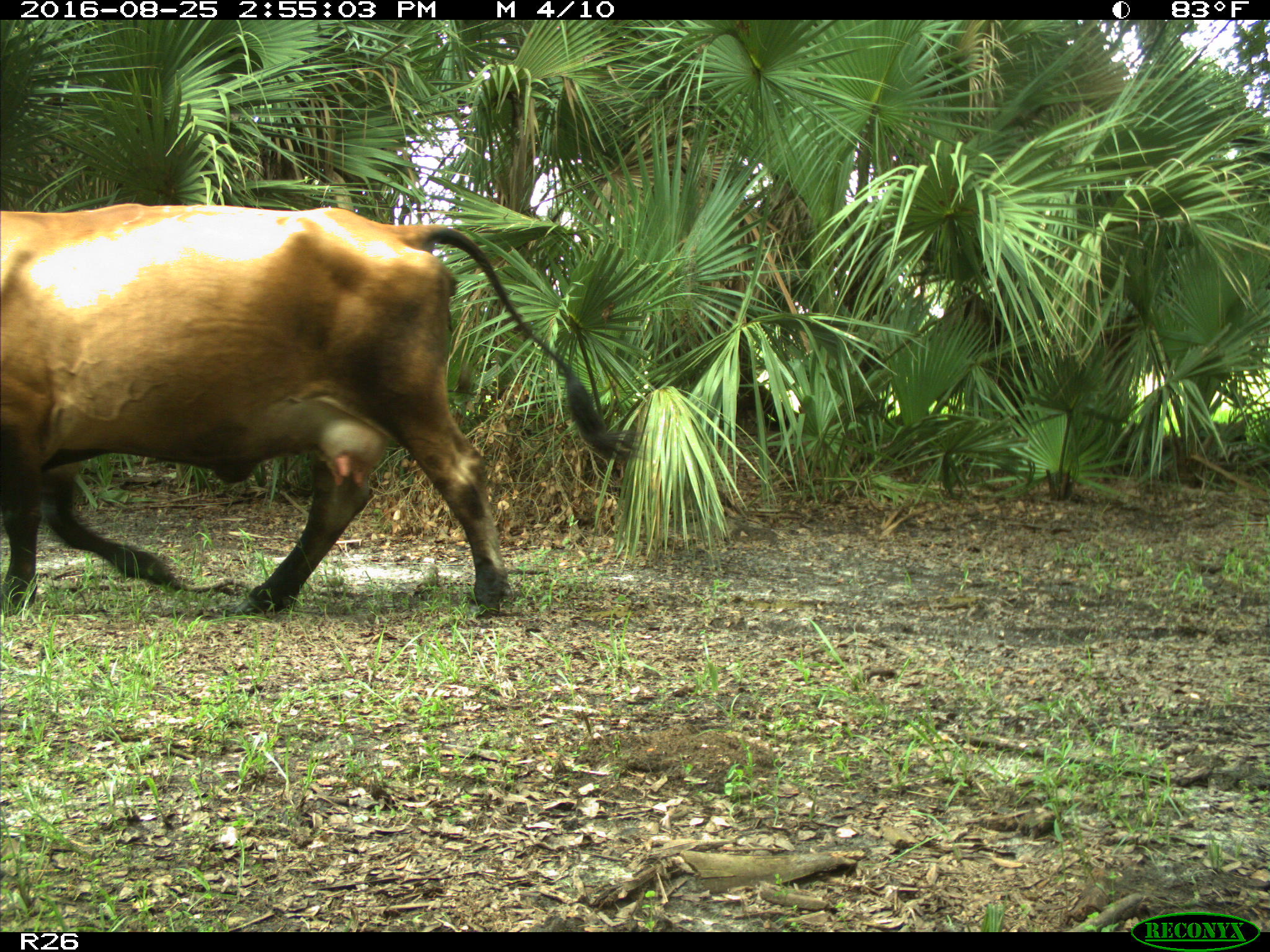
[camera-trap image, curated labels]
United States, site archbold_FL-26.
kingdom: Animalia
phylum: Chordata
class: Mammalia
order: Artiodactyla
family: Bovidae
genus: Bos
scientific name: Bos taurus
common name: domestic cow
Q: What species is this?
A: Bos taurus (domestic cow).